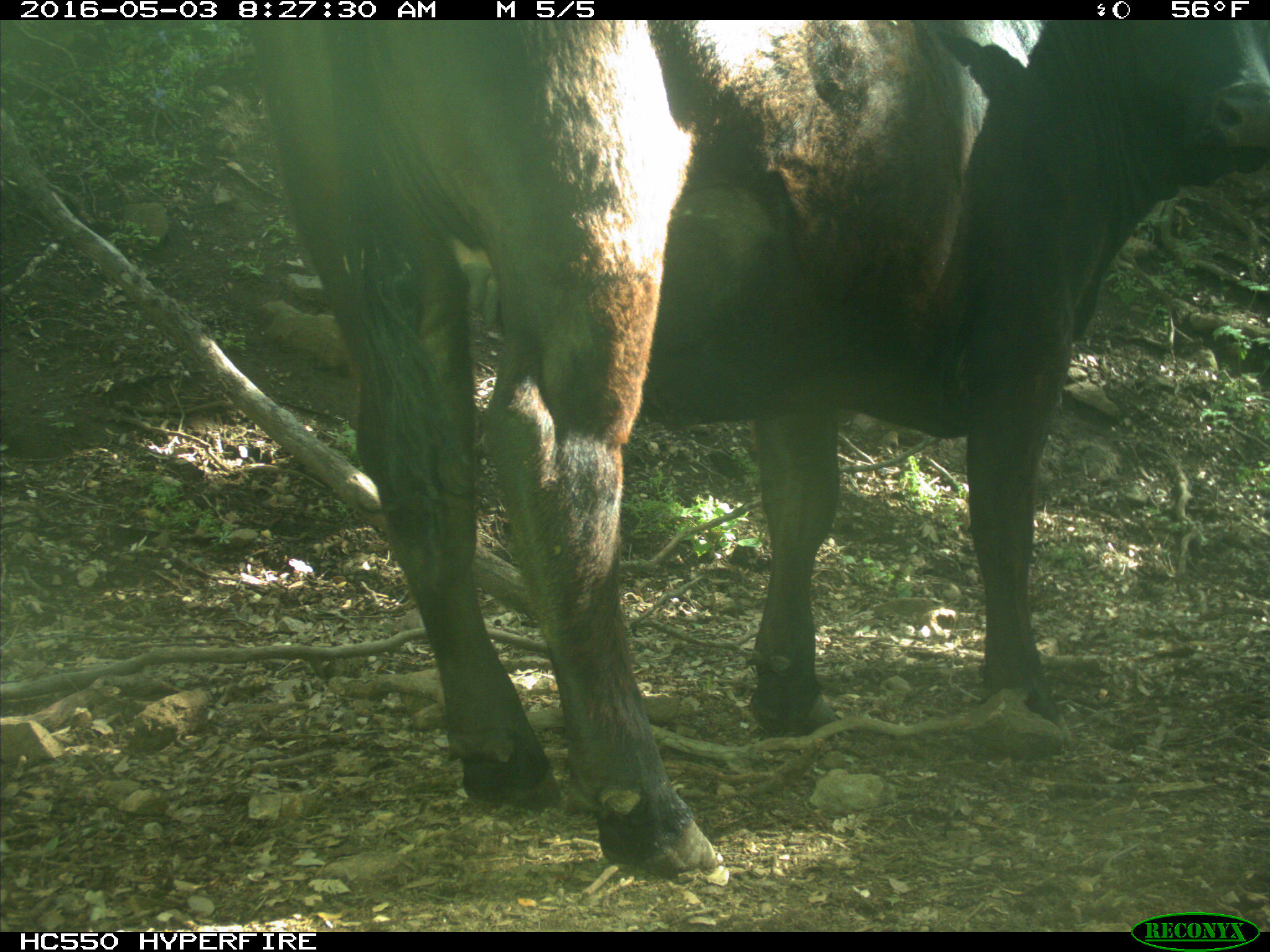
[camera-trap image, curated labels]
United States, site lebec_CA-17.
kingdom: Animalia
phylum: Chordata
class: Mammalia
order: Artiodactyla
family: Bovidae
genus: Bos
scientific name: Bos taurus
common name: domestic cow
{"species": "Bos taurus (domestic cow)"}